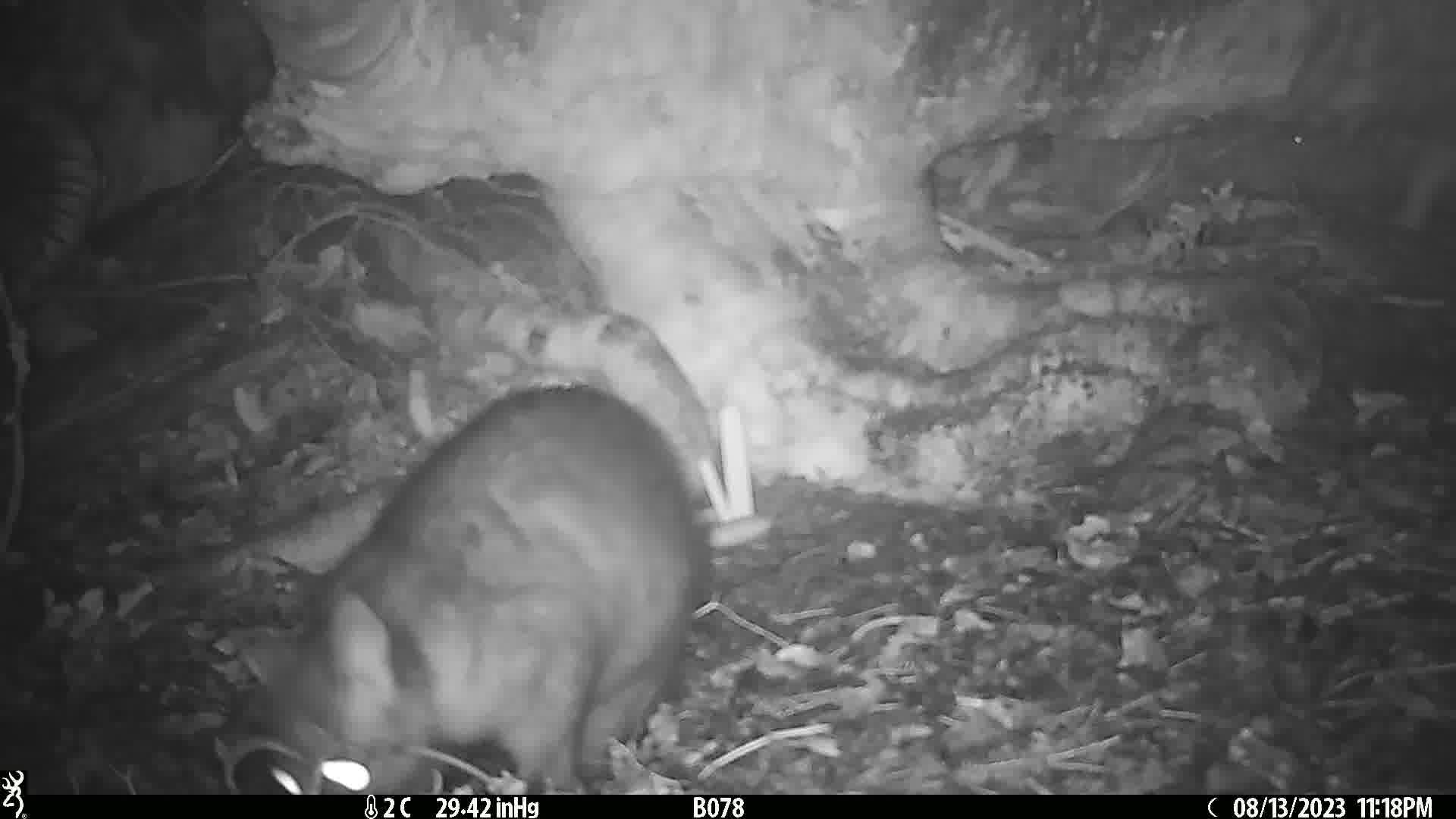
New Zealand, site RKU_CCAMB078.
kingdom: Animalia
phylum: Chordata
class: Mammalia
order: Diprotodontia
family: Phalangeridae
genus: Trichosurus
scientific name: Trichosurus vulpecula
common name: common brushtail possum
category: possum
Possum (common brushtail possum) (Trichosurus vulpecula).